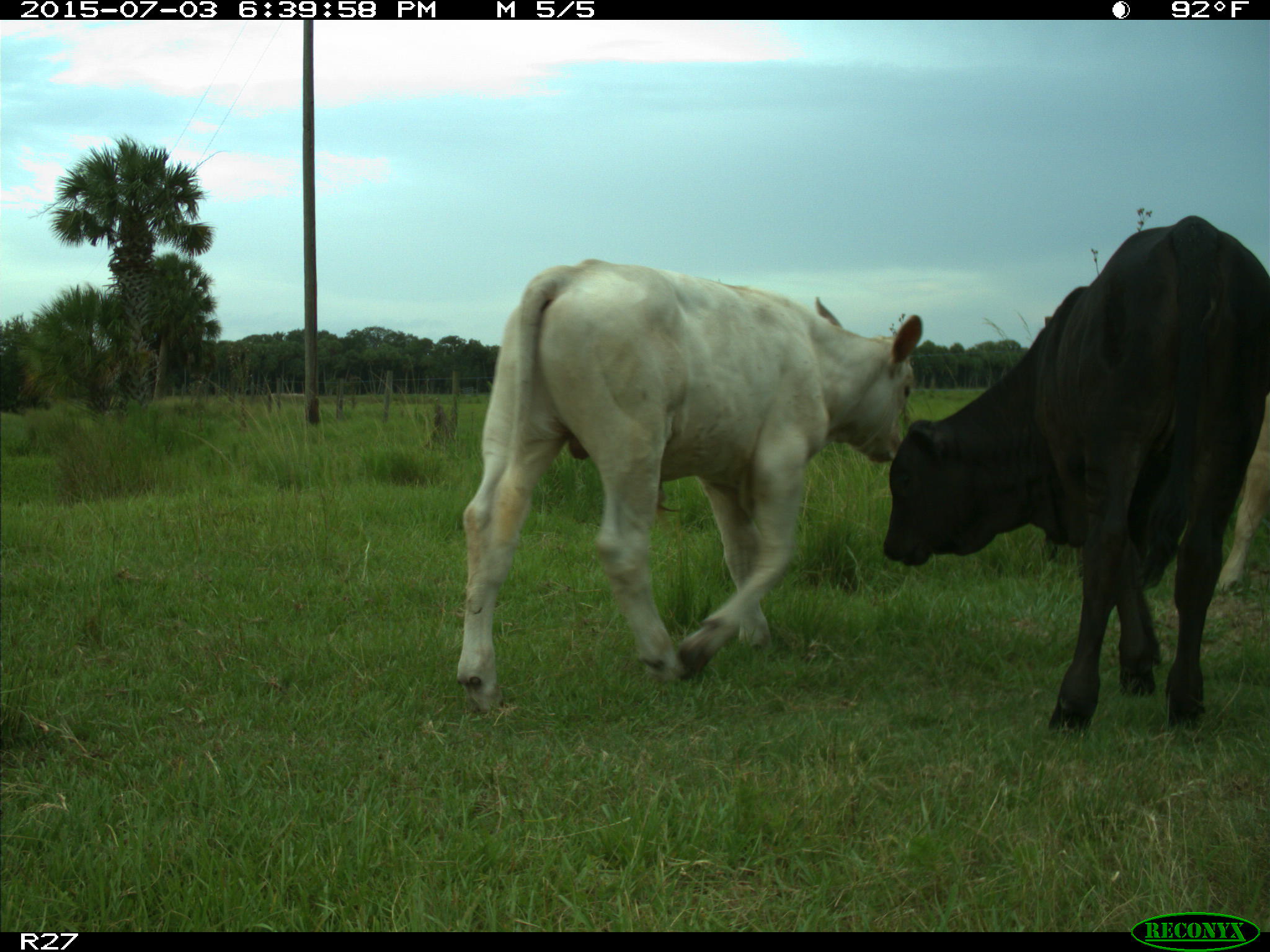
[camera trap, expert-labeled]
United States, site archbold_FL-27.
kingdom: Animalia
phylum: Chordata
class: Mammalia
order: Artiodactyla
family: Bovidae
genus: Bos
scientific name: Bos taurus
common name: domestic cow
Bos taurus (domestic cow).